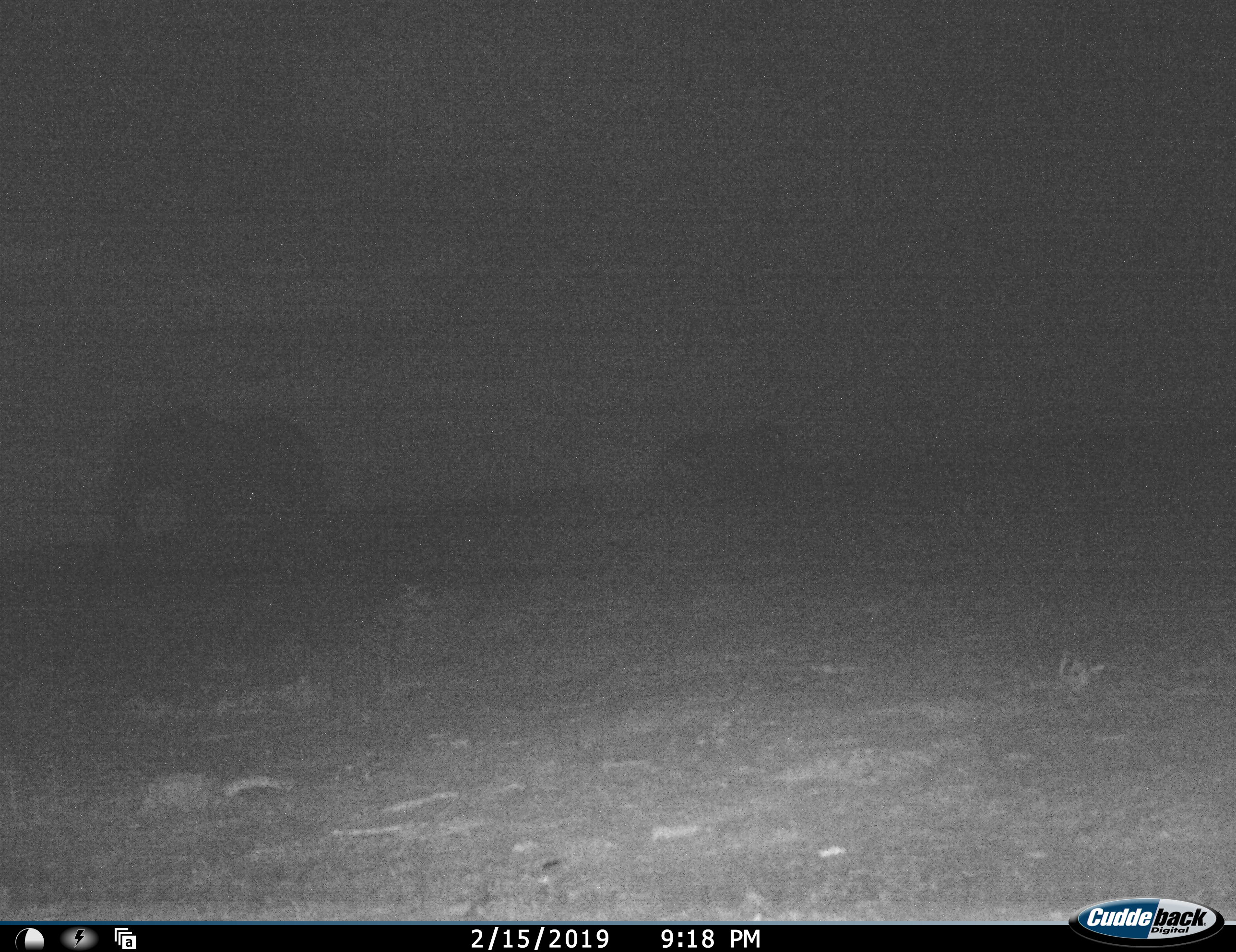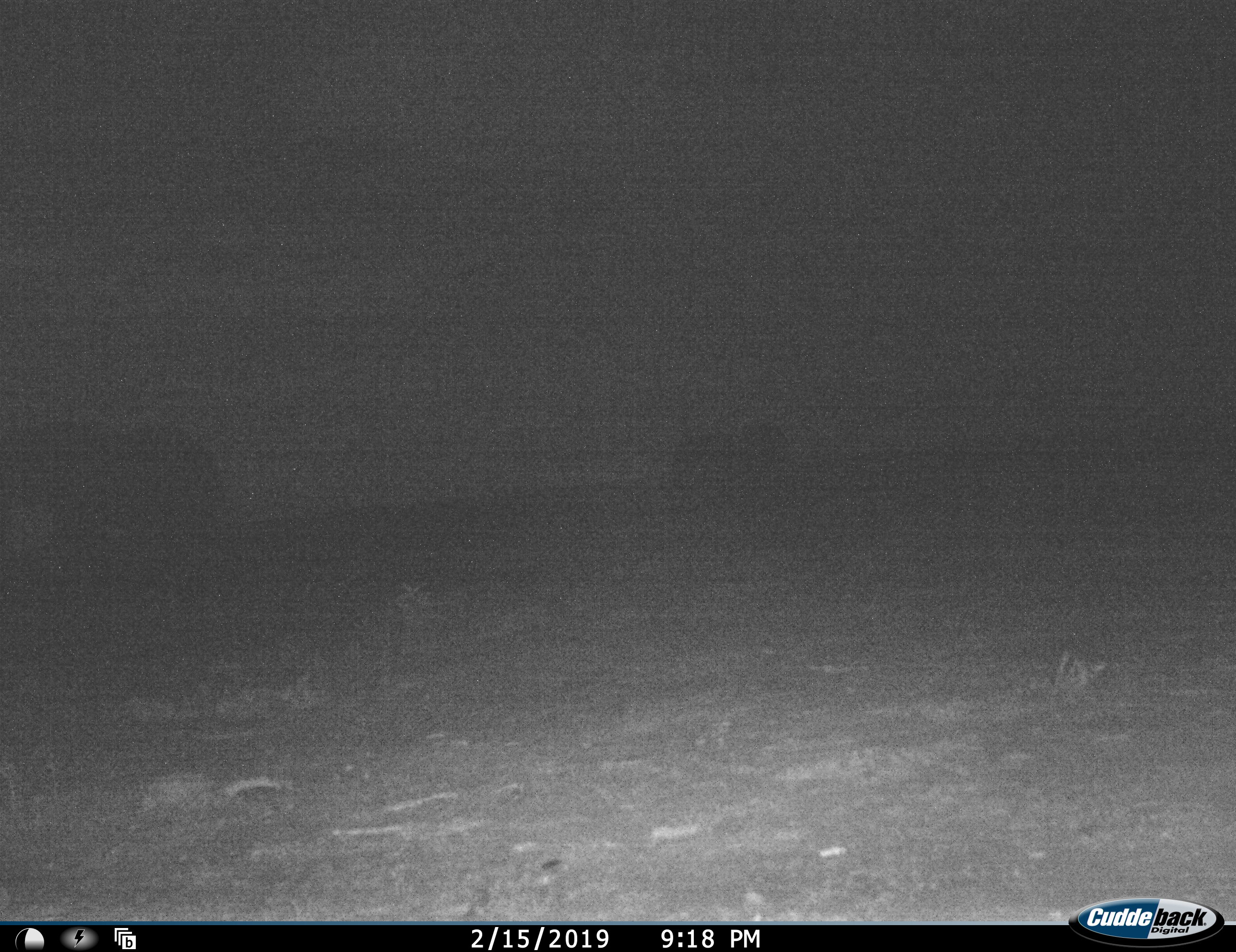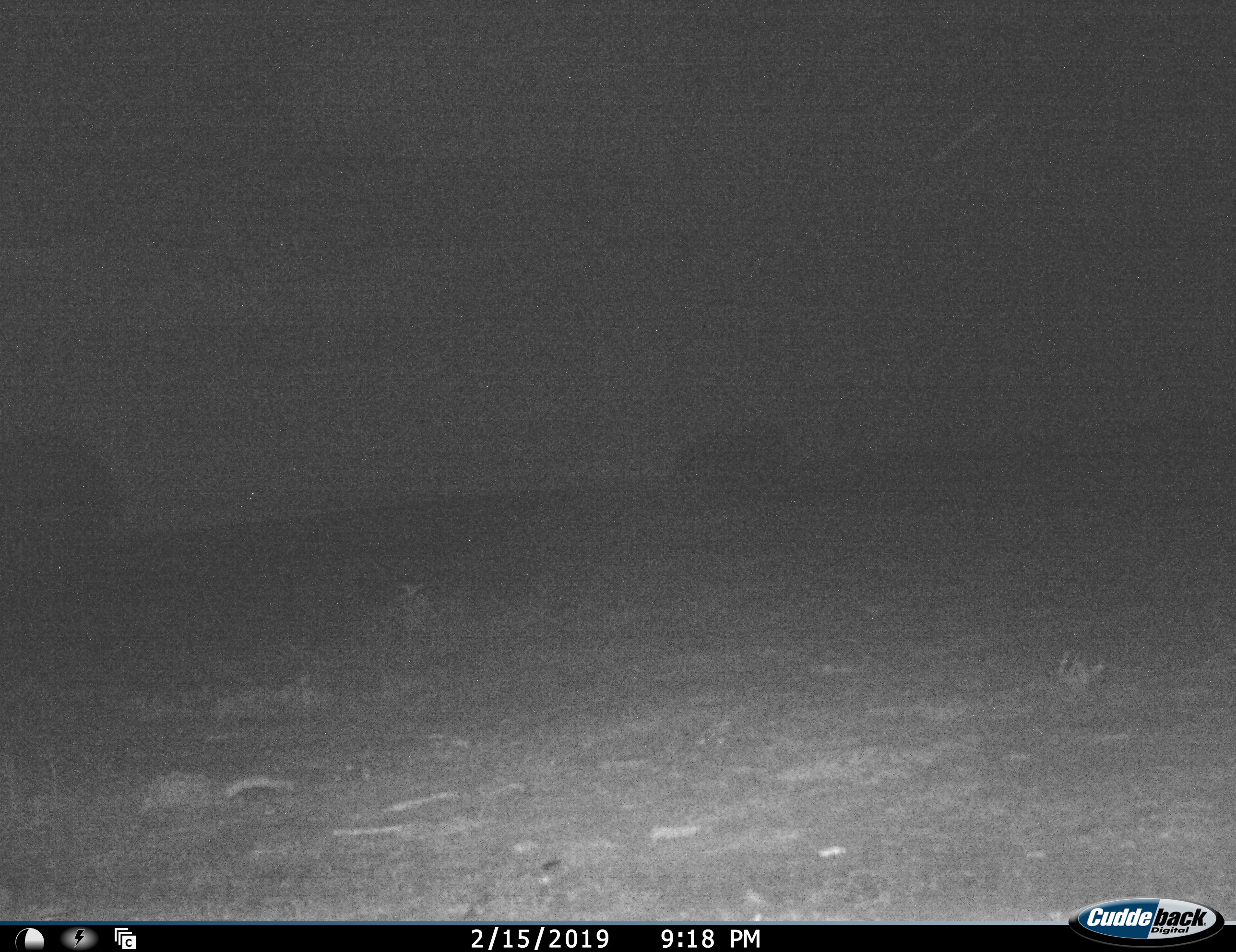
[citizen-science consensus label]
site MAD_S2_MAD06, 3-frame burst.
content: unidentified animal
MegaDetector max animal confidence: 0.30